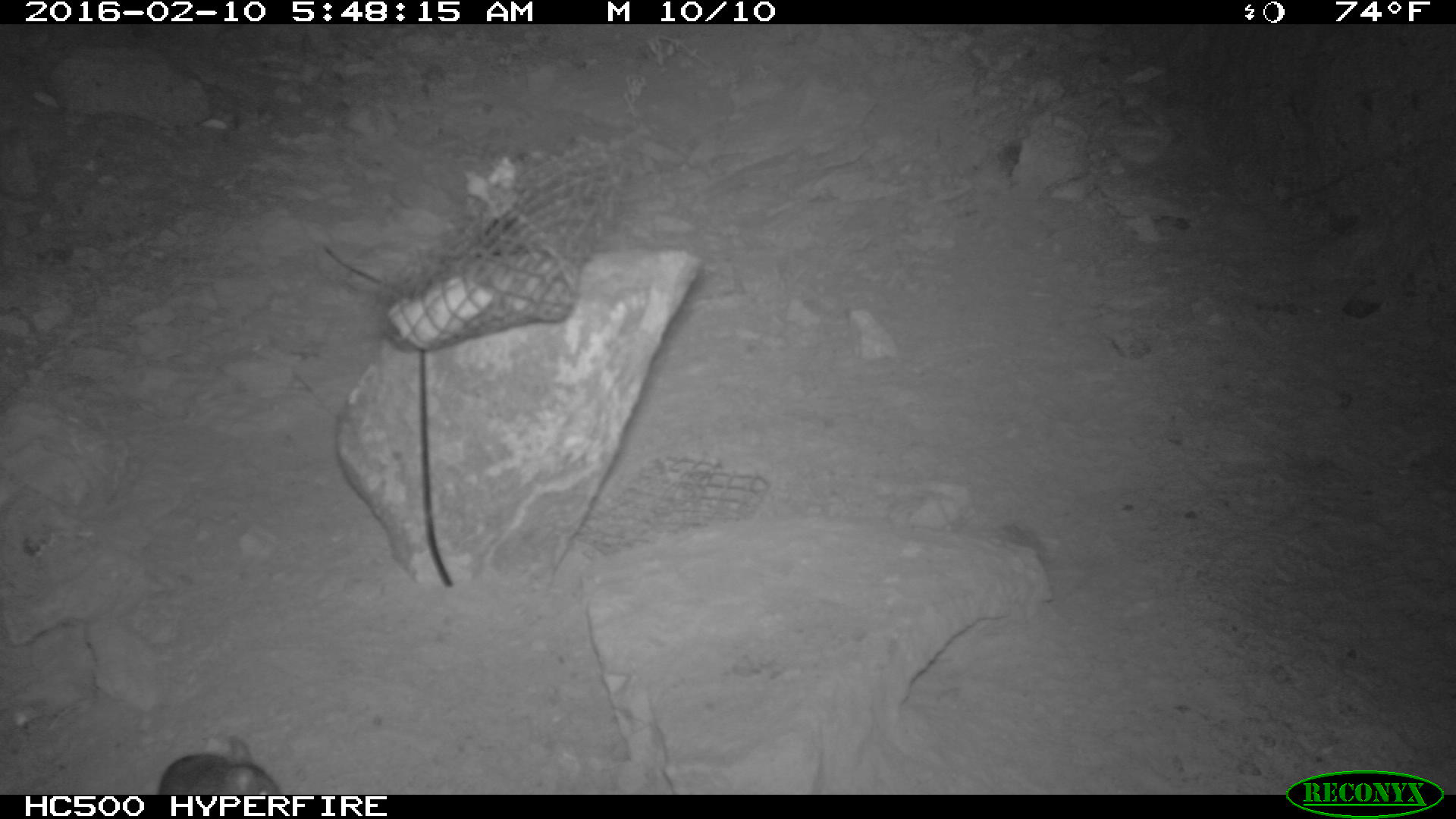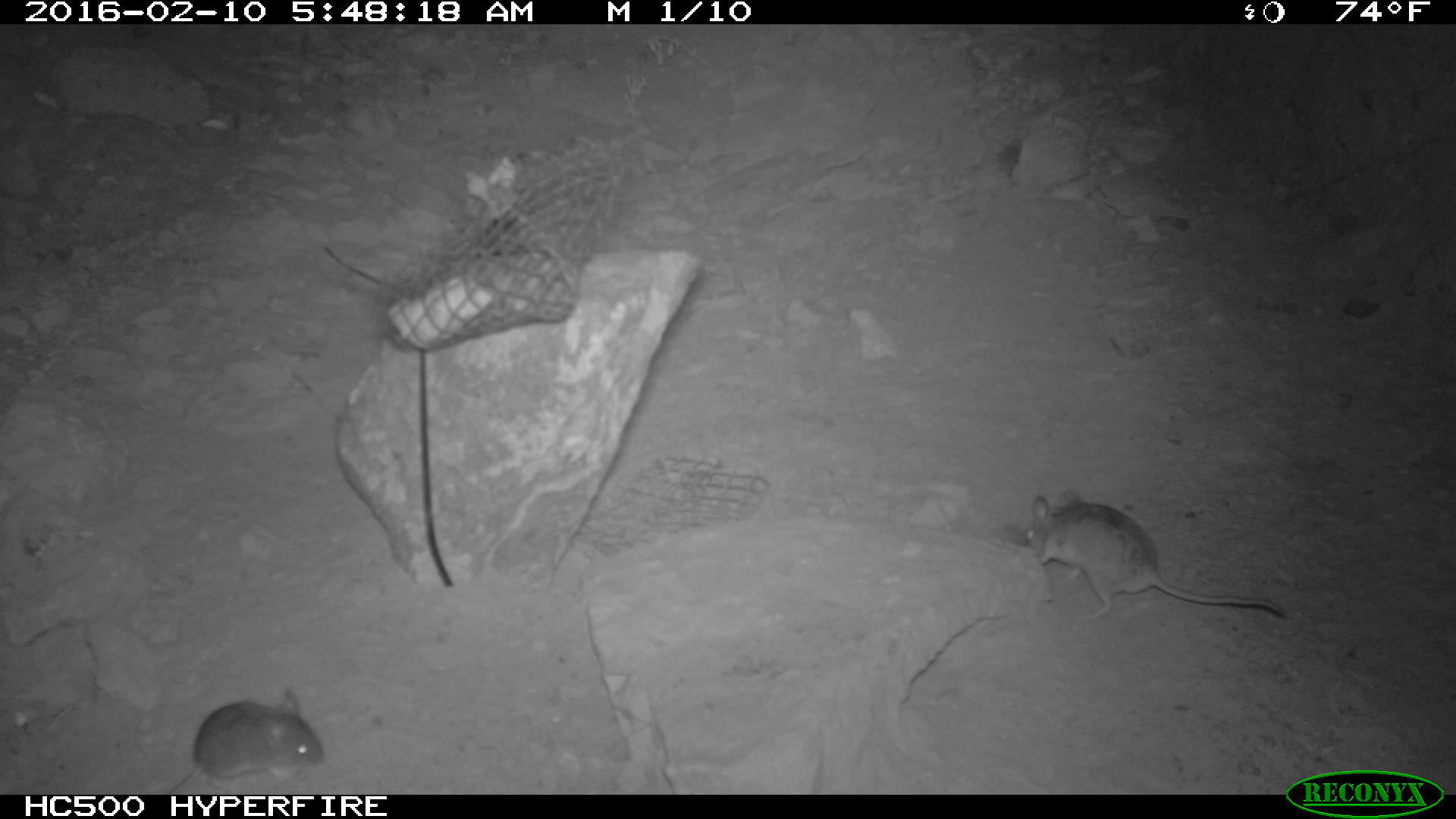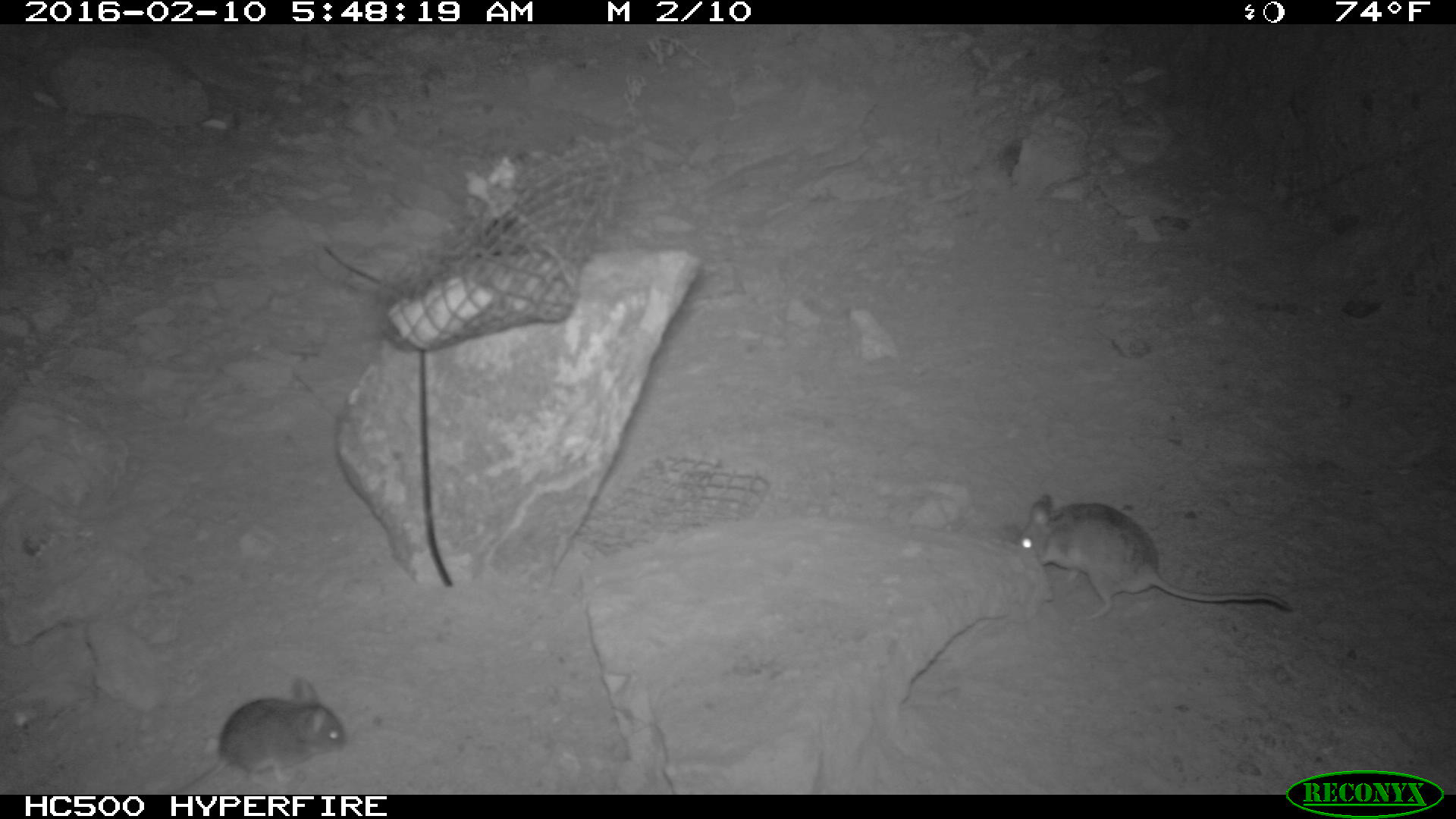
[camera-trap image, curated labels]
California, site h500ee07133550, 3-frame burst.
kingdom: Animalia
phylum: Chordata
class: Mammalia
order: Rodentia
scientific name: Rodentia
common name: rodent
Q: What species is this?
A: Rodent (Rodentia).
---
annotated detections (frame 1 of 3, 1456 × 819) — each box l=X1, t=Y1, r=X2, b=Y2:
rodent: l=113, t=736, r=281, b=798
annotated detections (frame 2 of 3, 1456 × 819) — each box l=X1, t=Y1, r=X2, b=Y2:
rodent: l=1022, t=489, r=1285, b=621; l=169, t=686, r=324, b=793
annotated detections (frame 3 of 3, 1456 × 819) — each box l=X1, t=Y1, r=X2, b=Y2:
rodent: l=1015, t=491, r=1294, b=624; l=175, t=674, r=347, b=794